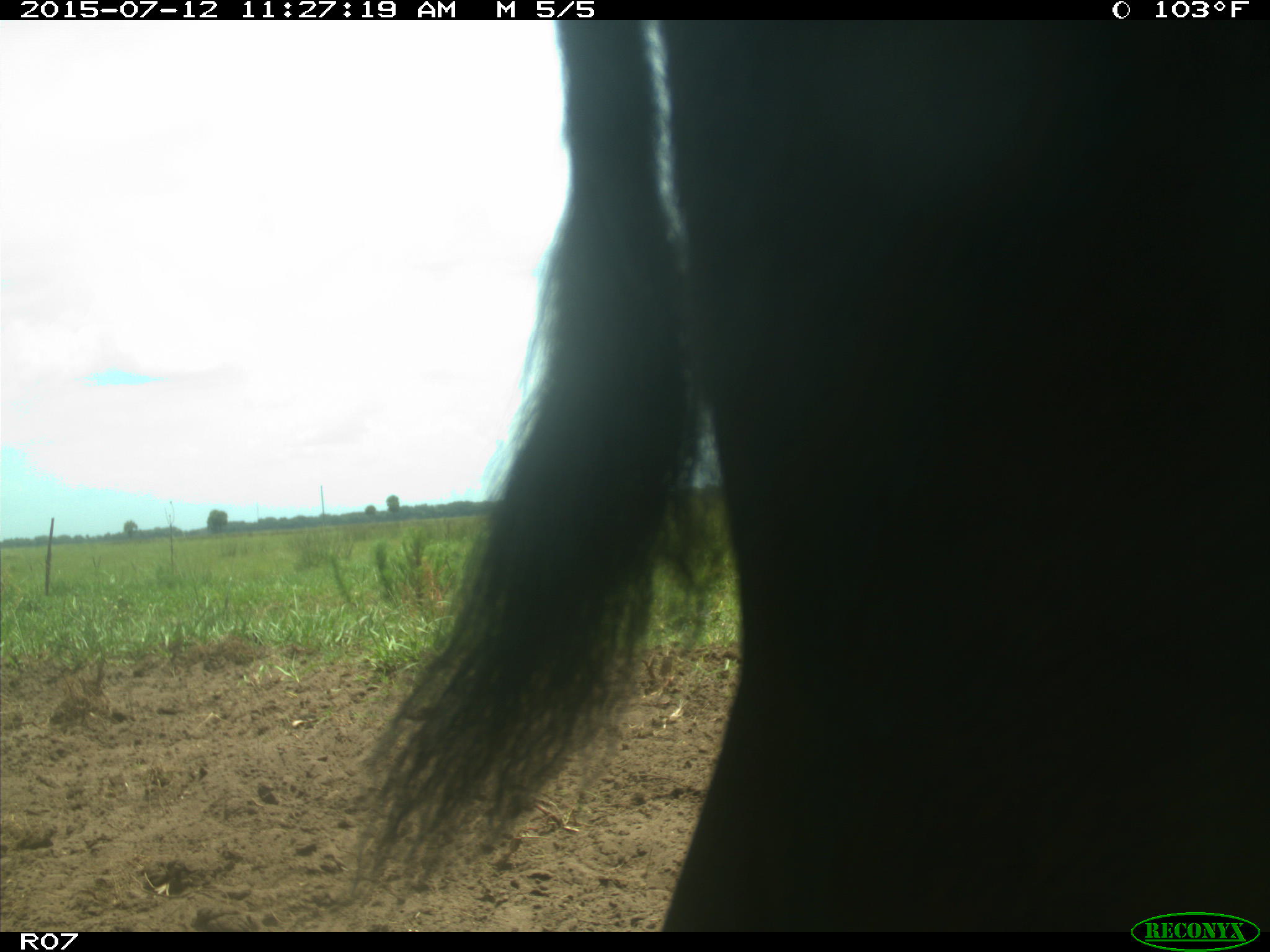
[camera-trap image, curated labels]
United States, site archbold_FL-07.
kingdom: Animalia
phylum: Chordata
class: Mammalia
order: Artiodactyla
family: Bovidae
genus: Bos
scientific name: Bos taurus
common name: domestic cow